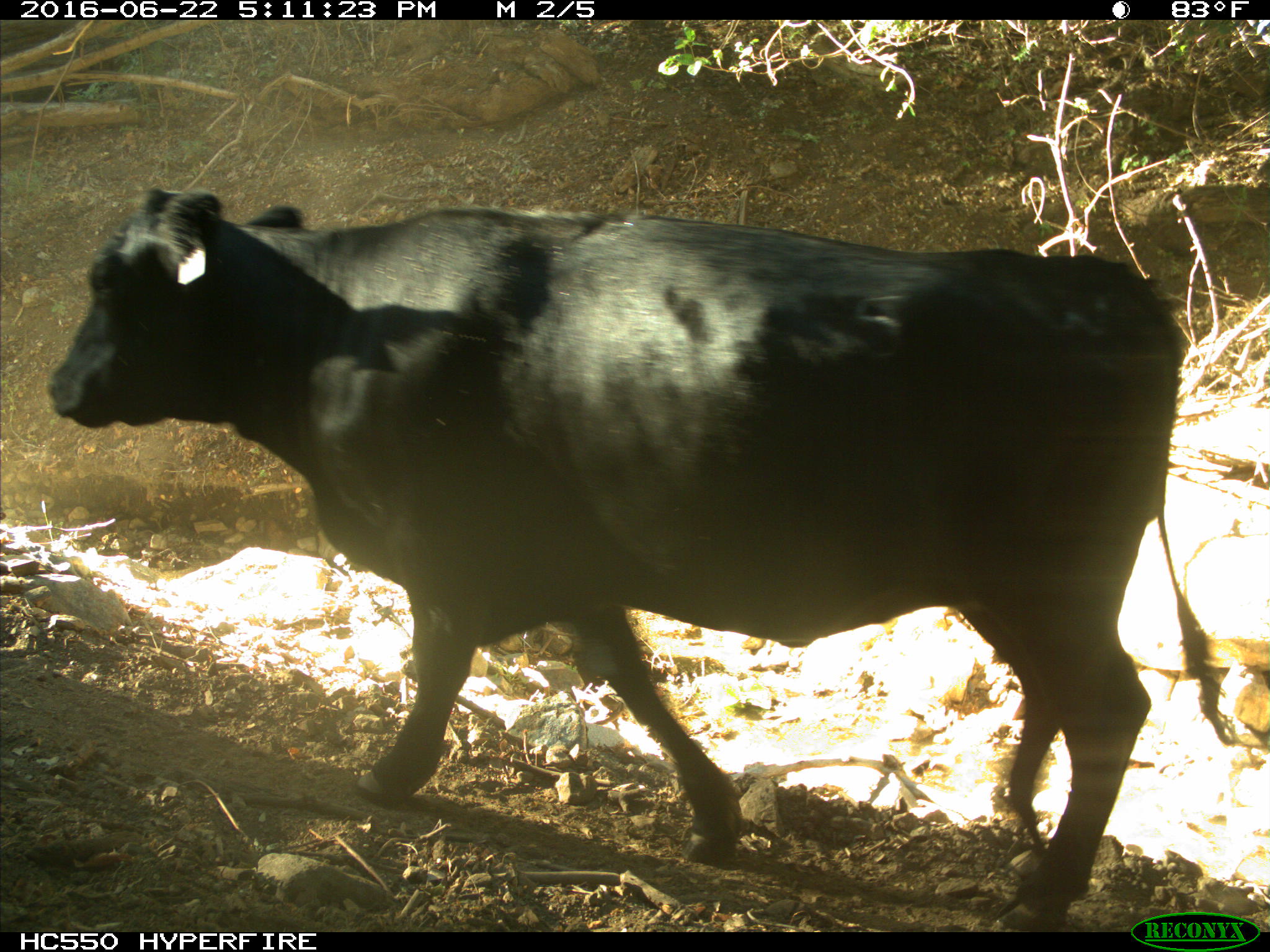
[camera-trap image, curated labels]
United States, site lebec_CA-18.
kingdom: Animalia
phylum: Chordata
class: Mammalia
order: Artiodactyla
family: Bovidae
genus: Bos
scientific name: Bos taurus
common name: domestic cow